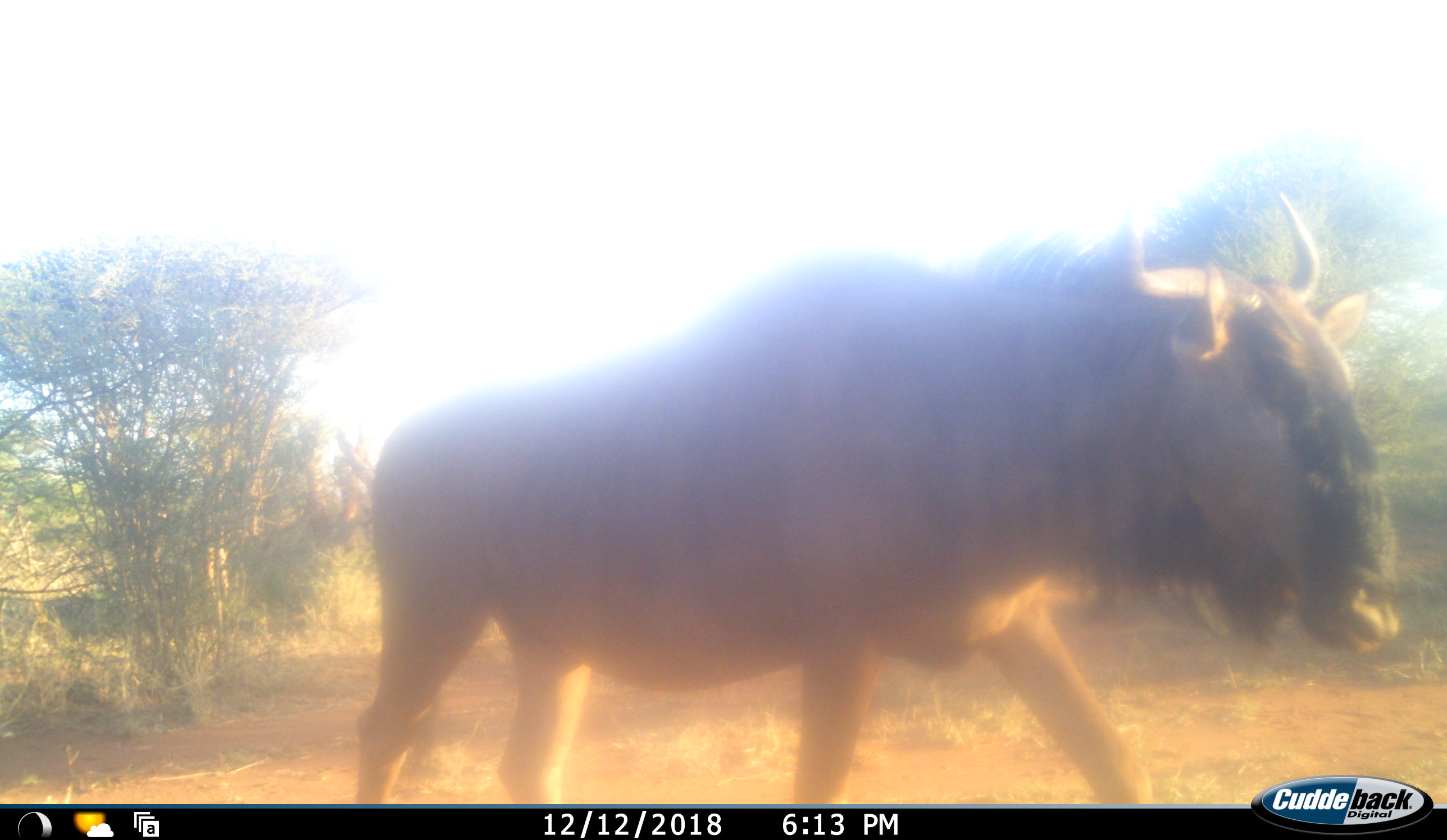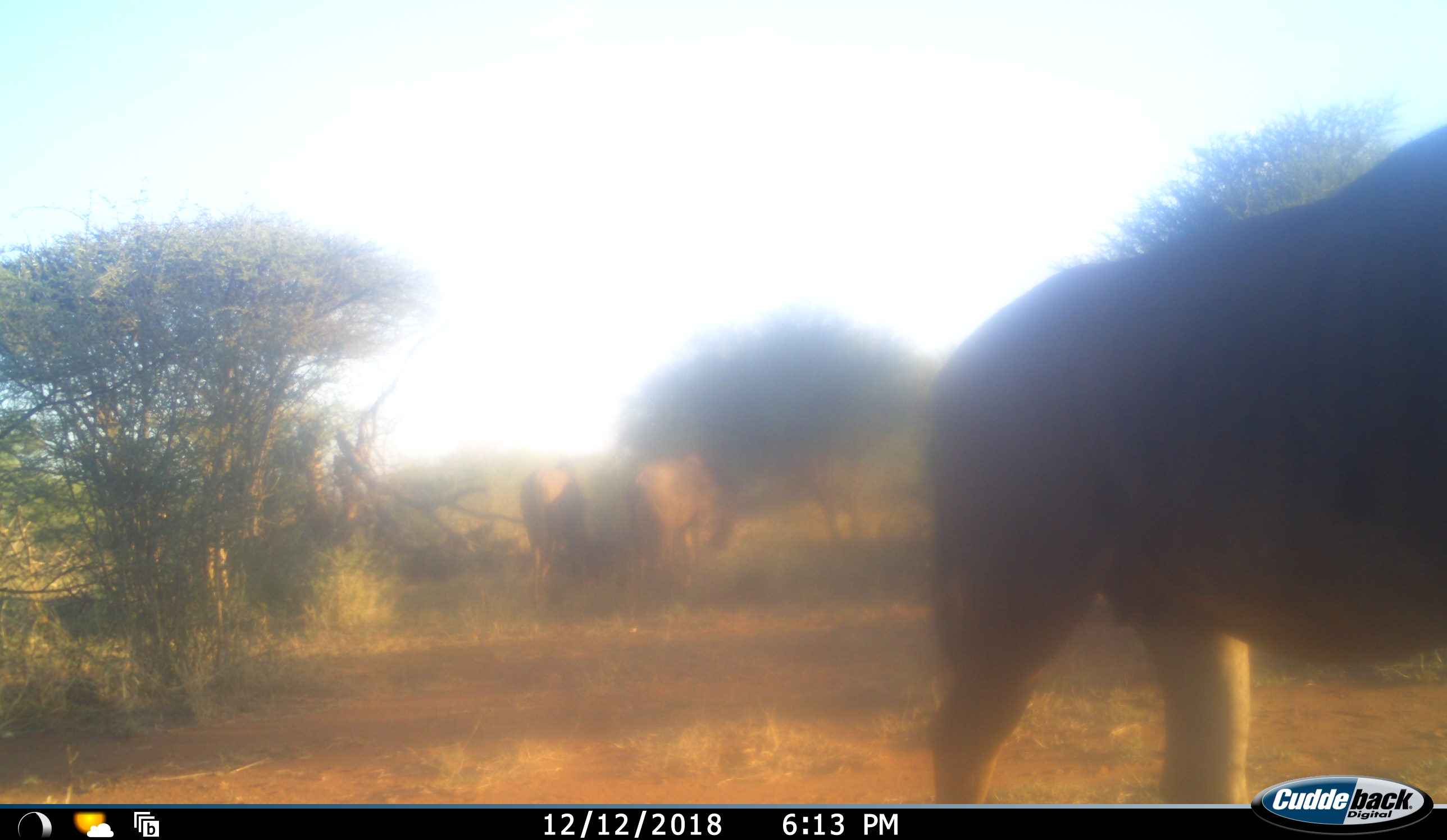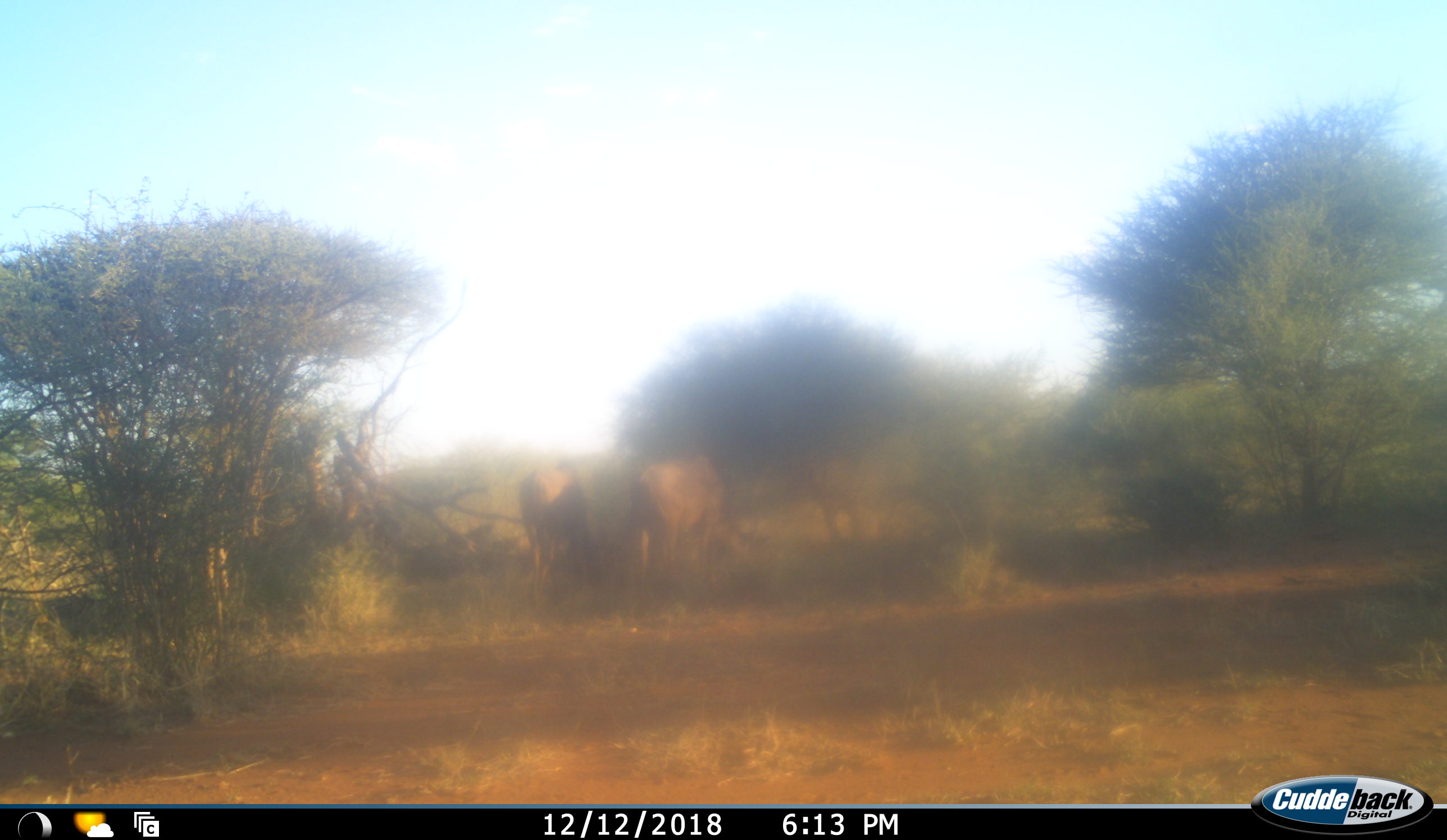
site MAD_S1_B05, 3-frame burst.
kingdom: Animalia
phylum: Chordata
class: Mammalia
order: Artiodactyla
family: Bovidae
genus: Connochaetes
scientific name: Connochaetes taurinus taurinus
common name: blue wildebeest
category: wildebeestblue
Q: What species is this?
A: Wildebeestblue (blue wildebeest) (Connochaetes taurinus taurinus).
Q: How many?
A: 3.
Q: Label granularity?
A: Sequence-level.